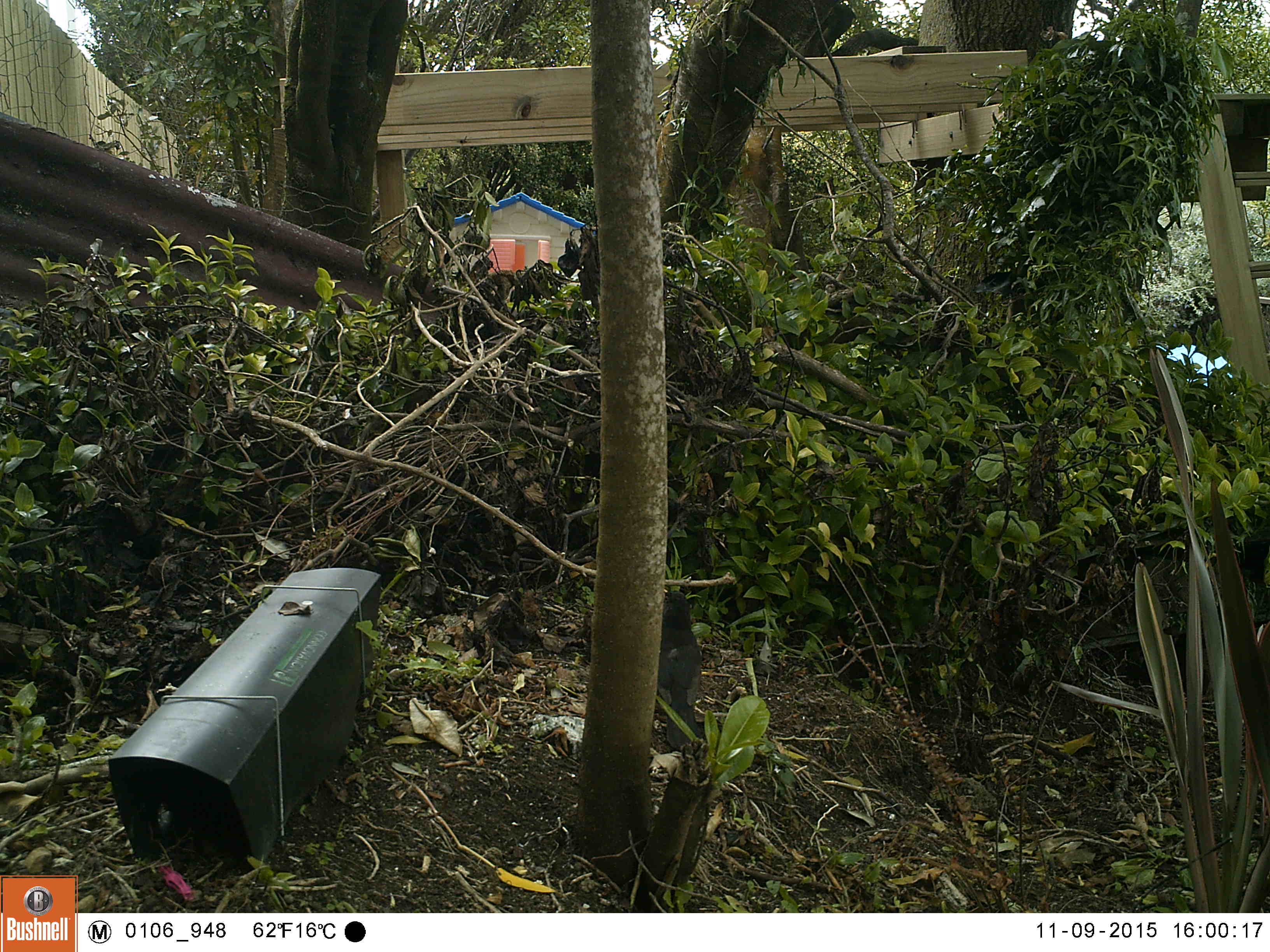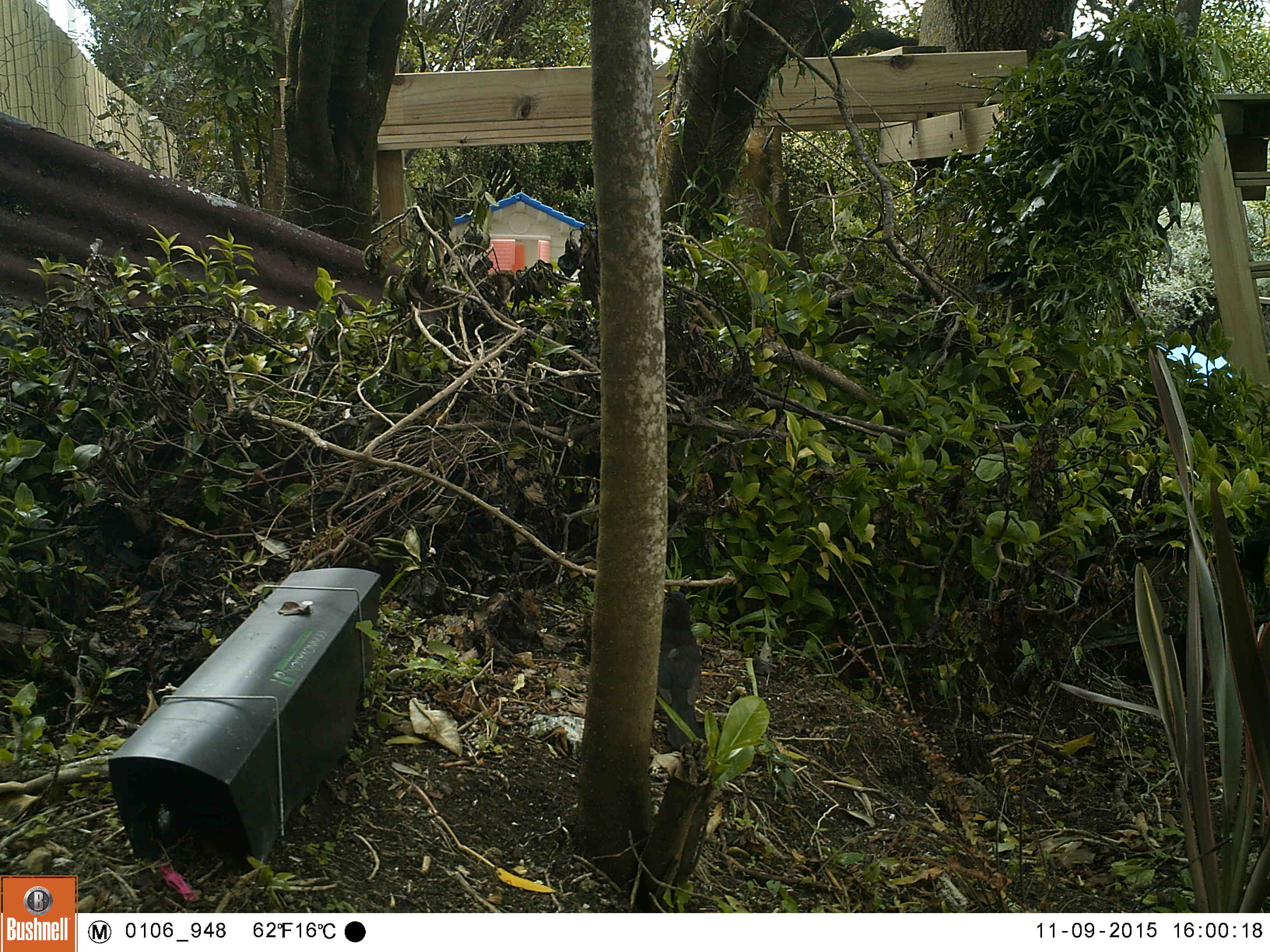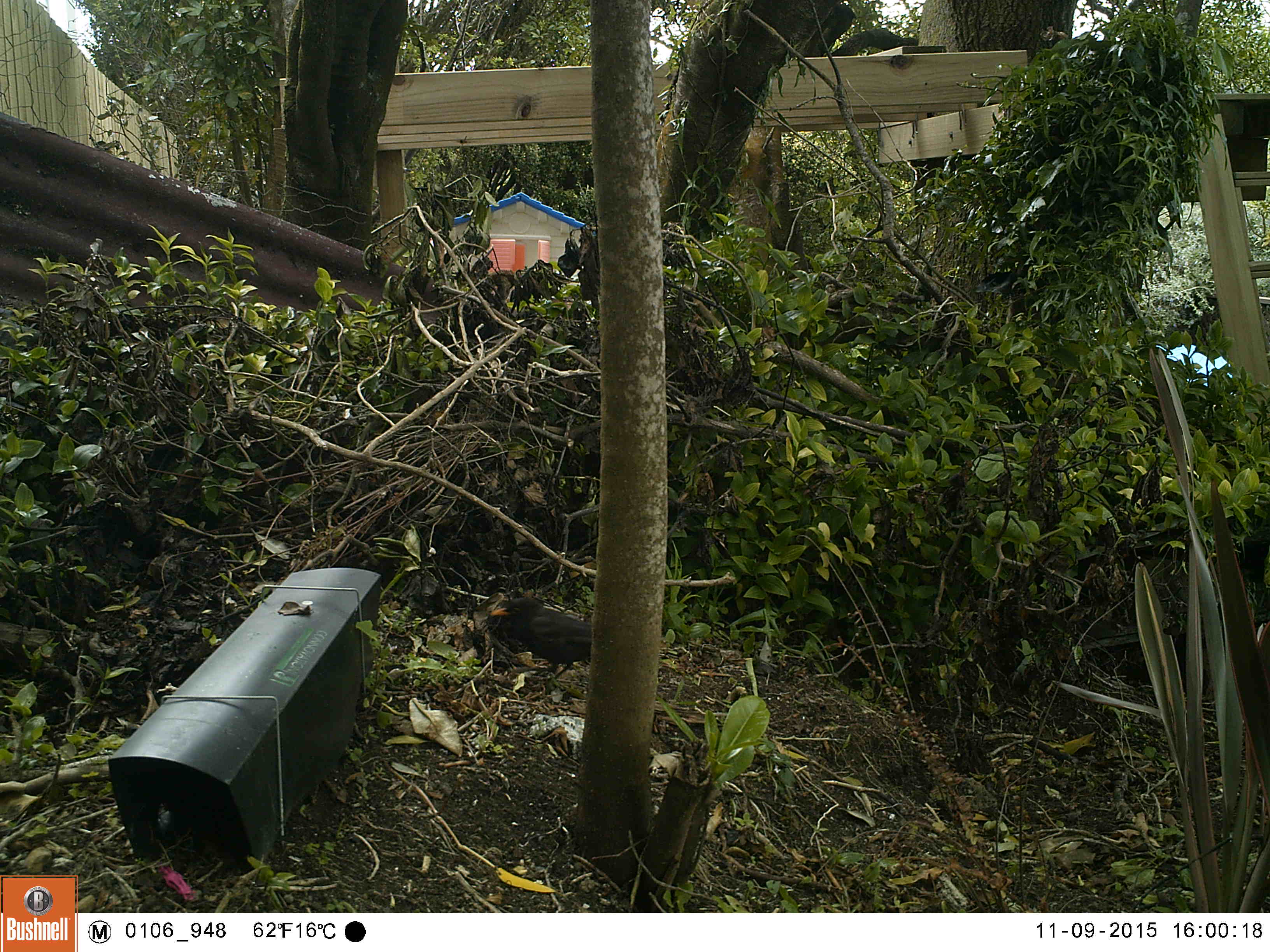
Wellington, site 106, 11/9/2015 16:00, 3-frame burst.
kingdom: Animalia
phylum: Chordata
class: Aves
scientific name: Aves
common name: bird